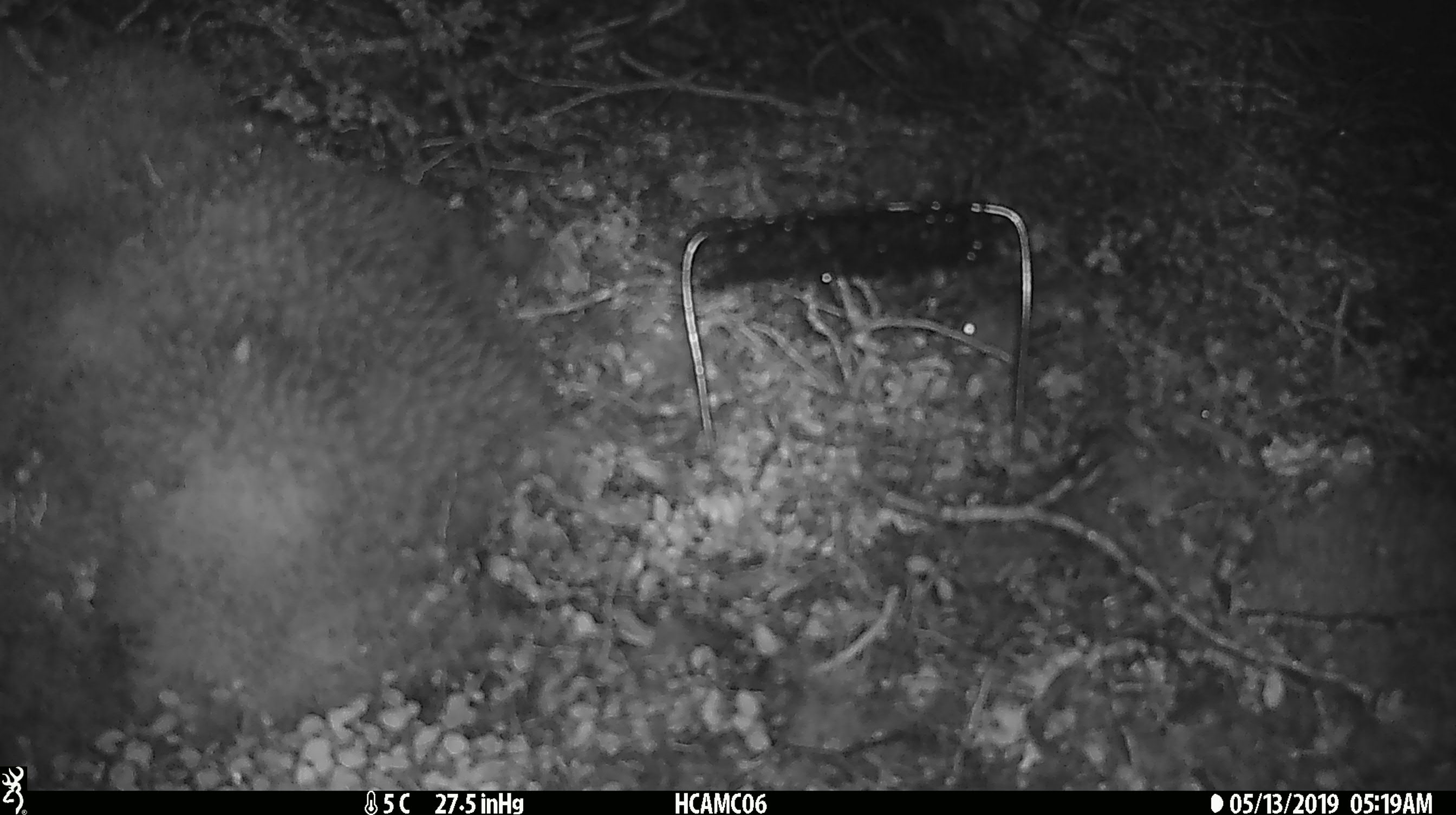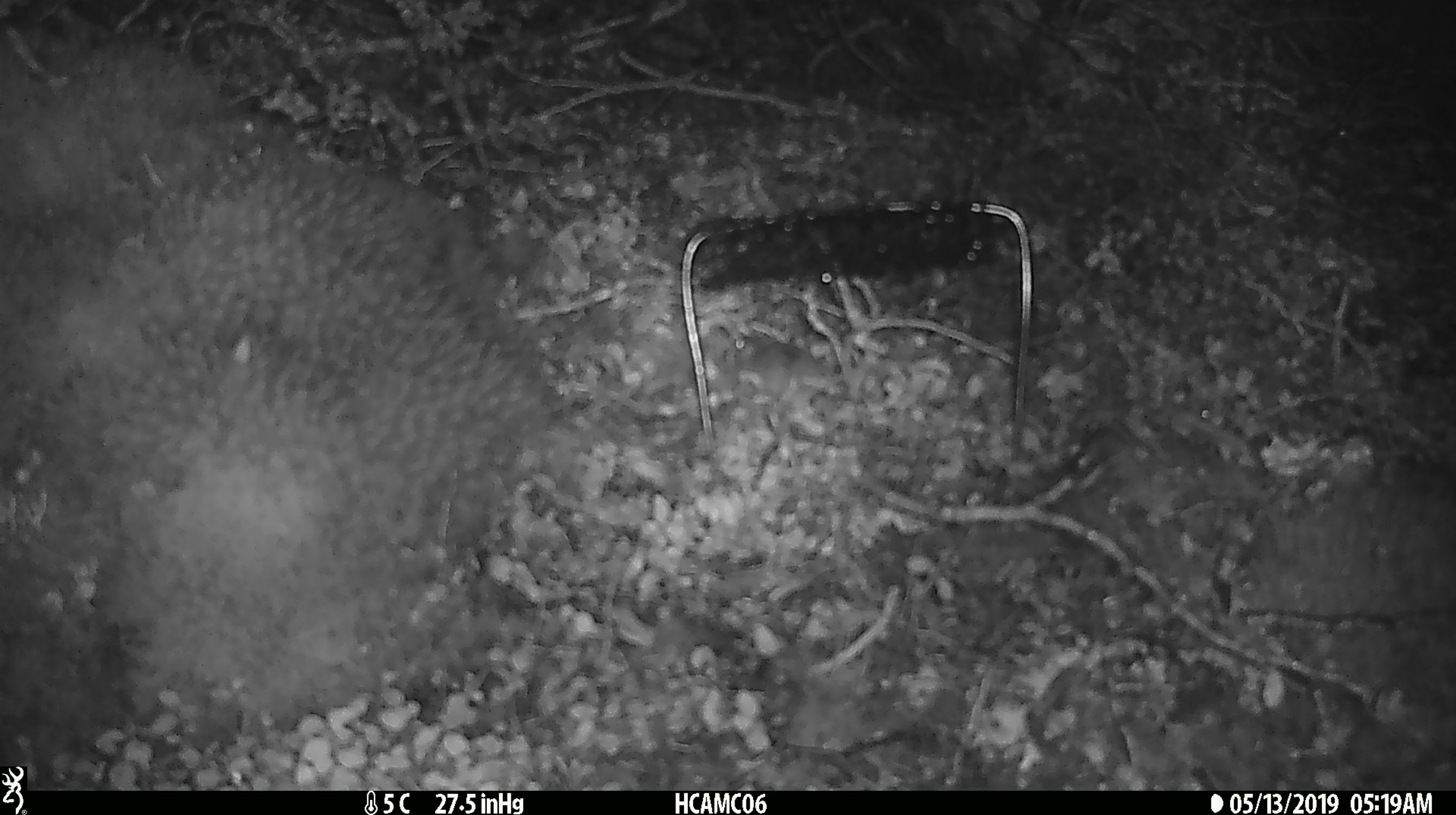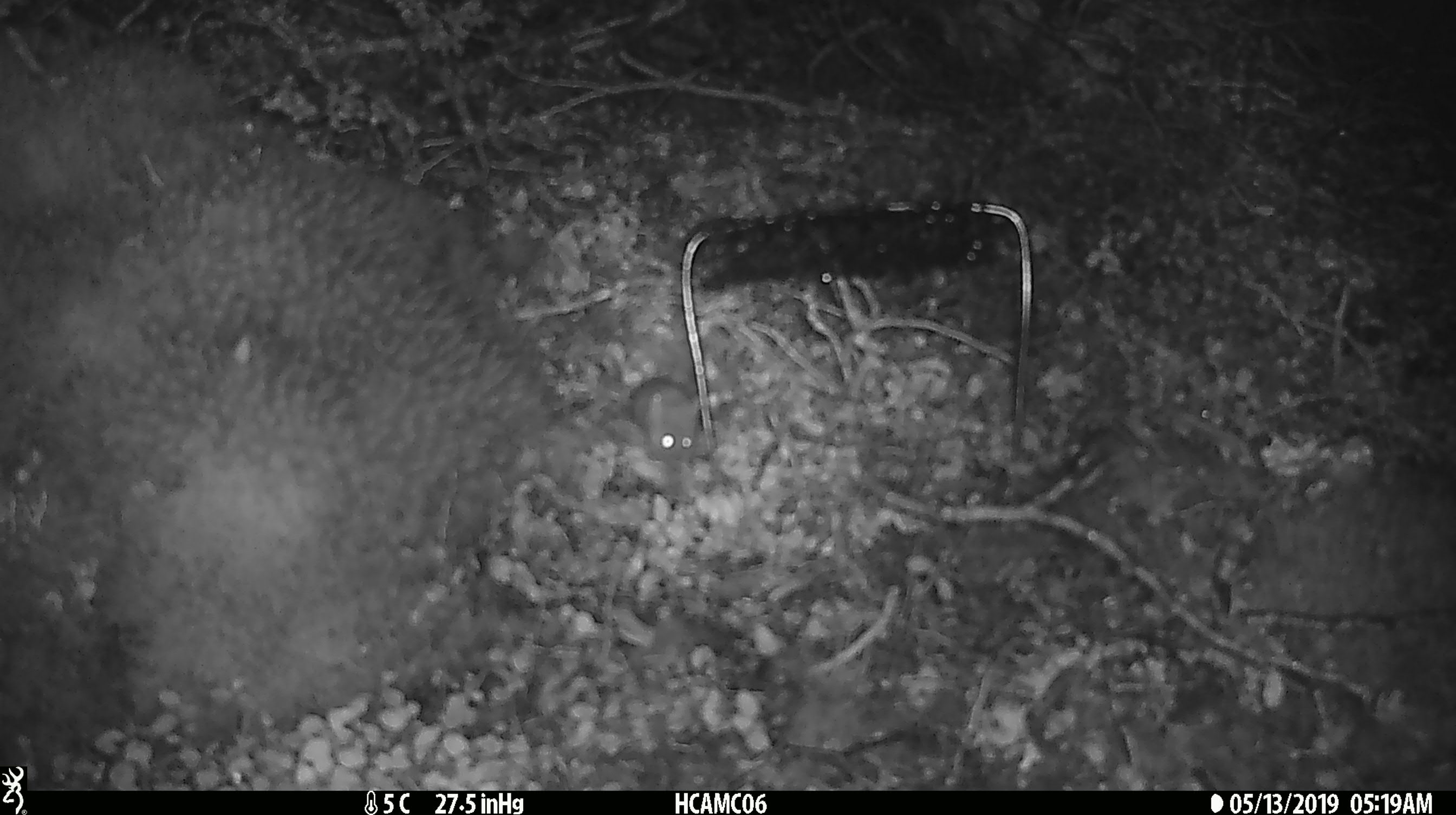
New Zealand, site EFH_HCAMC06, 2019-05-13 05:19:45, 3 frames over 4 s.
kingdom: Animalia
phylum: Chordata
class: Mammalia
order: Rodentia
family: Muridae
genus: Mus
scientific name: Mus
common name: mouse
Mouse (Mus).